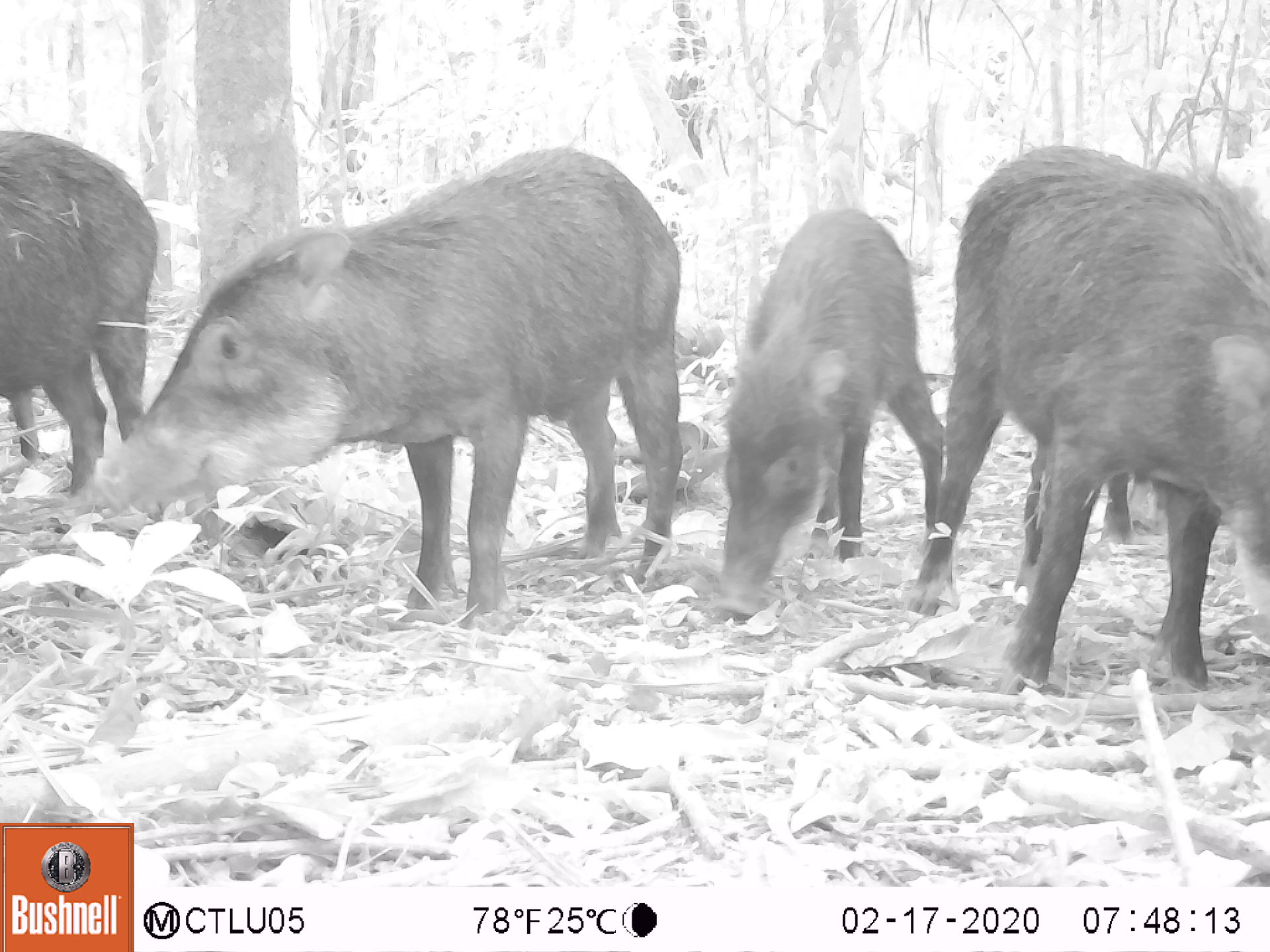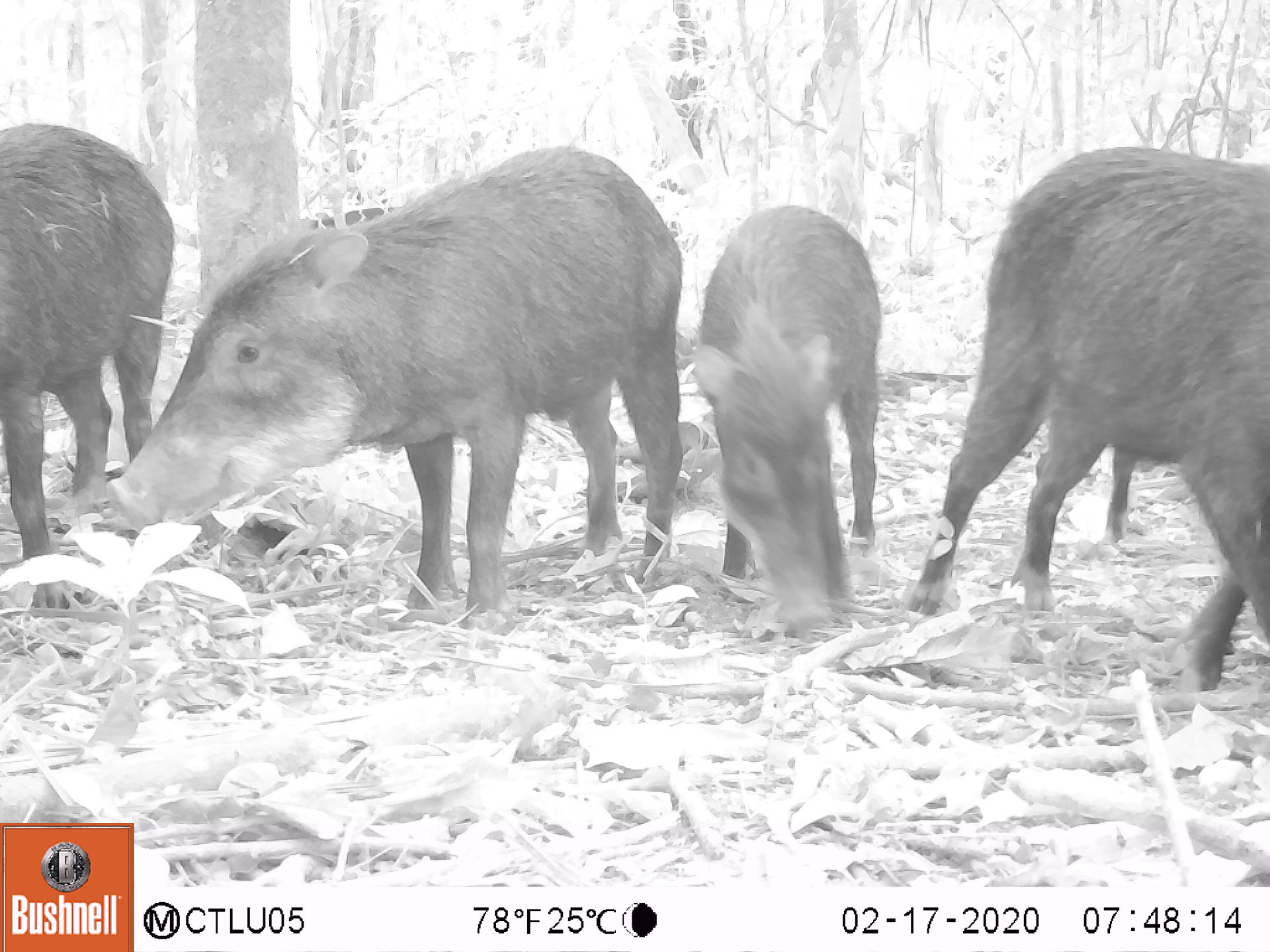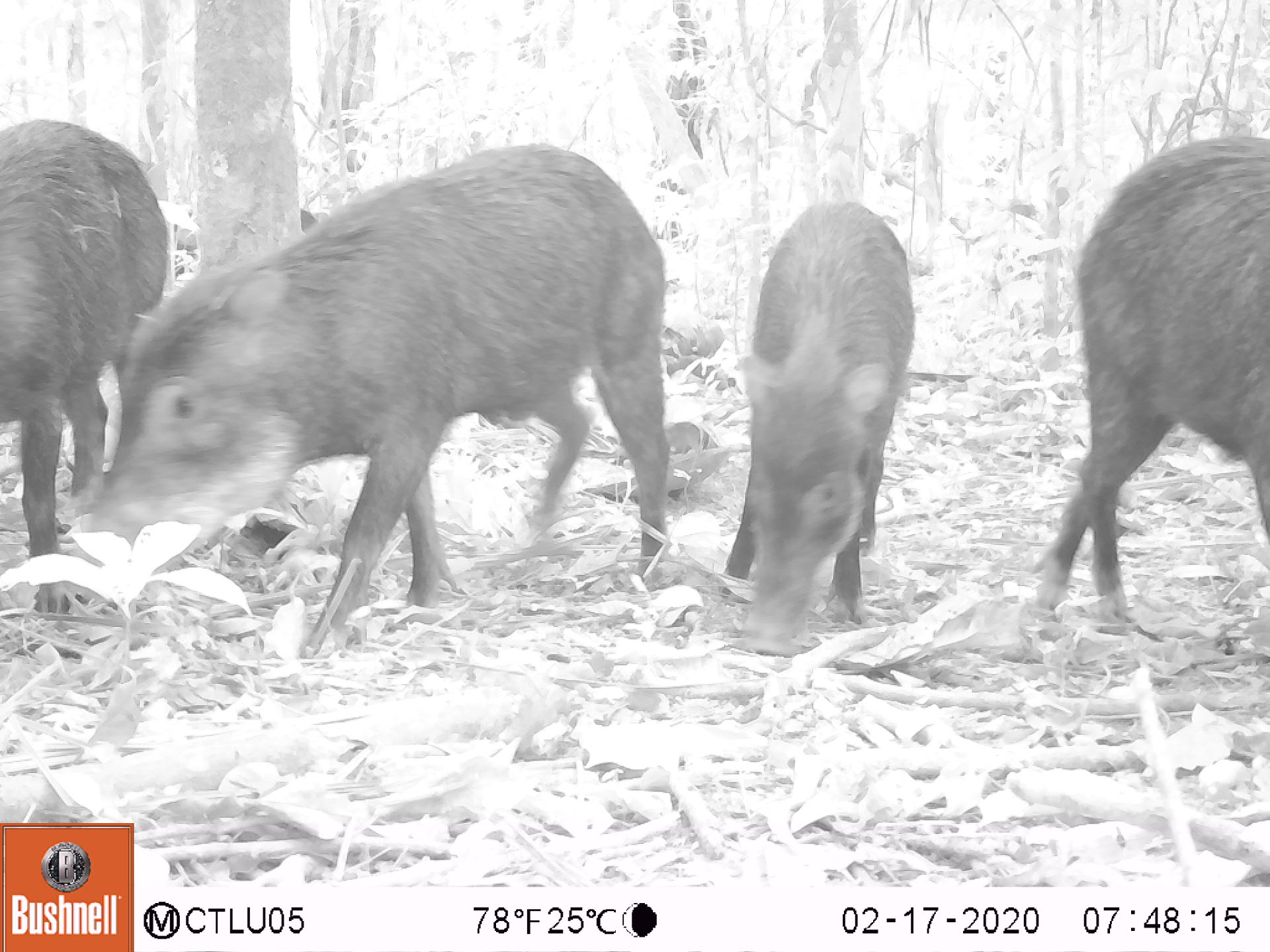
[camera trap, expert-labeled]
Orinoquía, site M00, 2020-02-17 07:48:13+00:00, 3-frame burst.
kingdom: Animalia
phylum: Chordata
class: Mammalia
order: Artiodactyla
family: Tayassuidae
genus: Tayassu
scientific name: Tayassu pecari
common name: white-lipped peccary